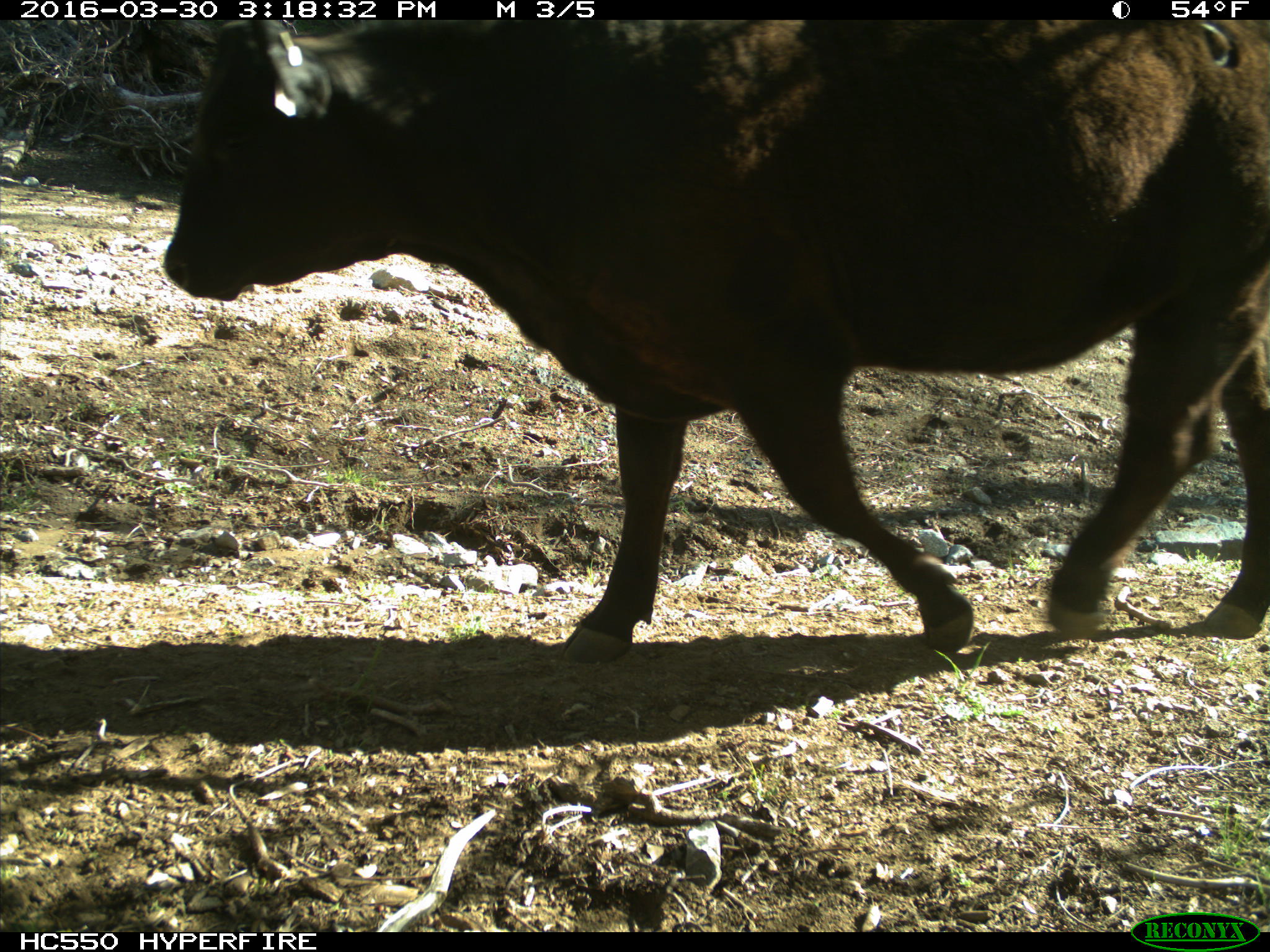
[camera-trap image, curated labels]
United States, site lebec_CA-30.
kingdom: Animalia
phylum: Chordata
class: Mammalia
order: Artiodactyla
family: Bovidae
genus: Bos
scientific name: Bos taurus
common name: domestic cow